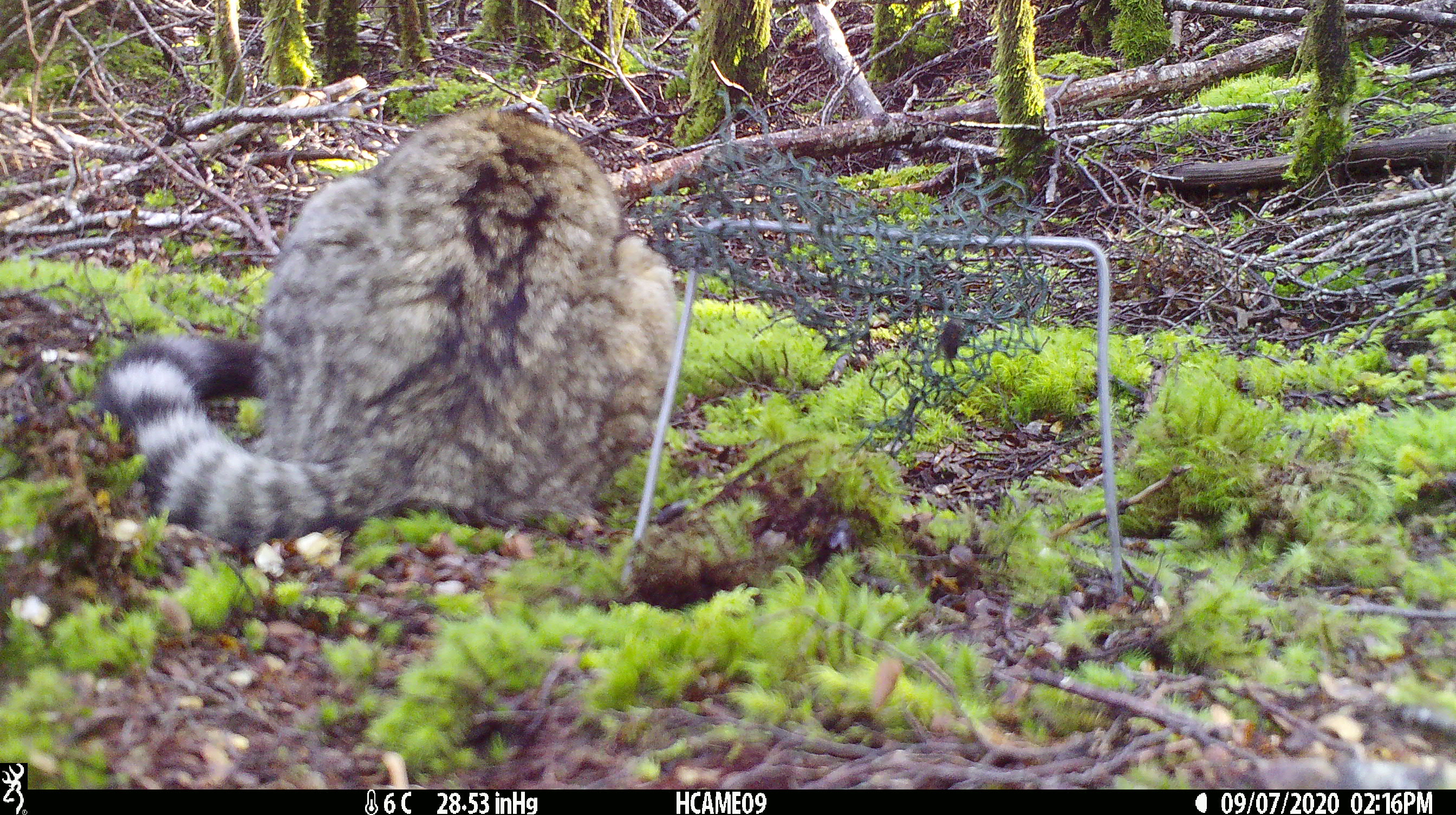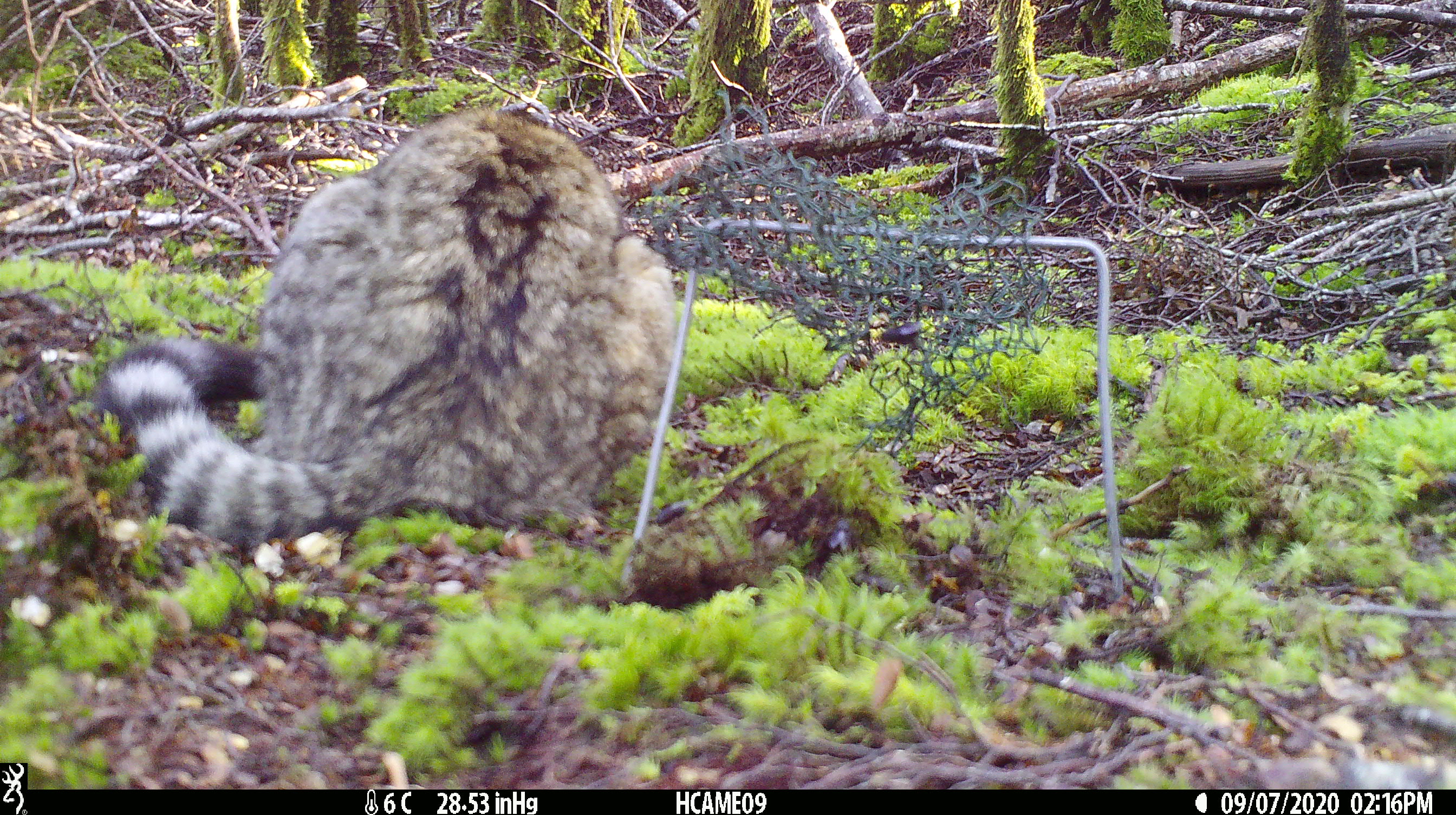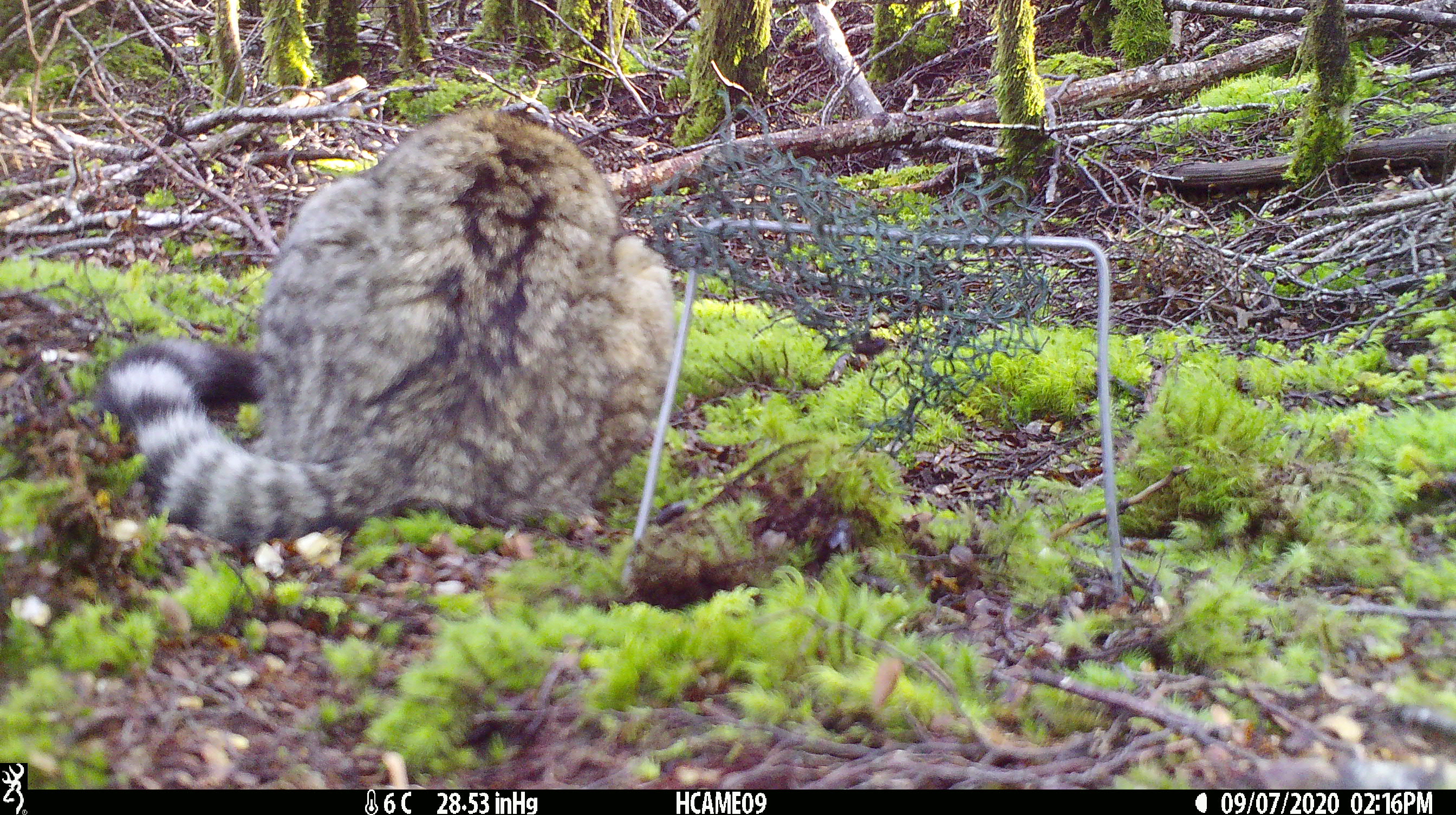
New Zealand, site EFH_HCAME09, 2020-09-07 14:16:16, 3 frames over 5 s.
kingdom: Animalia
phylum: Chordata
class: Mammalia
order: Carnivora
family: Felidae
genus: Felis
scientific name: Felis catus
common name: domestic cat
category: cat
Cat (domestic cat) (Felis catus).